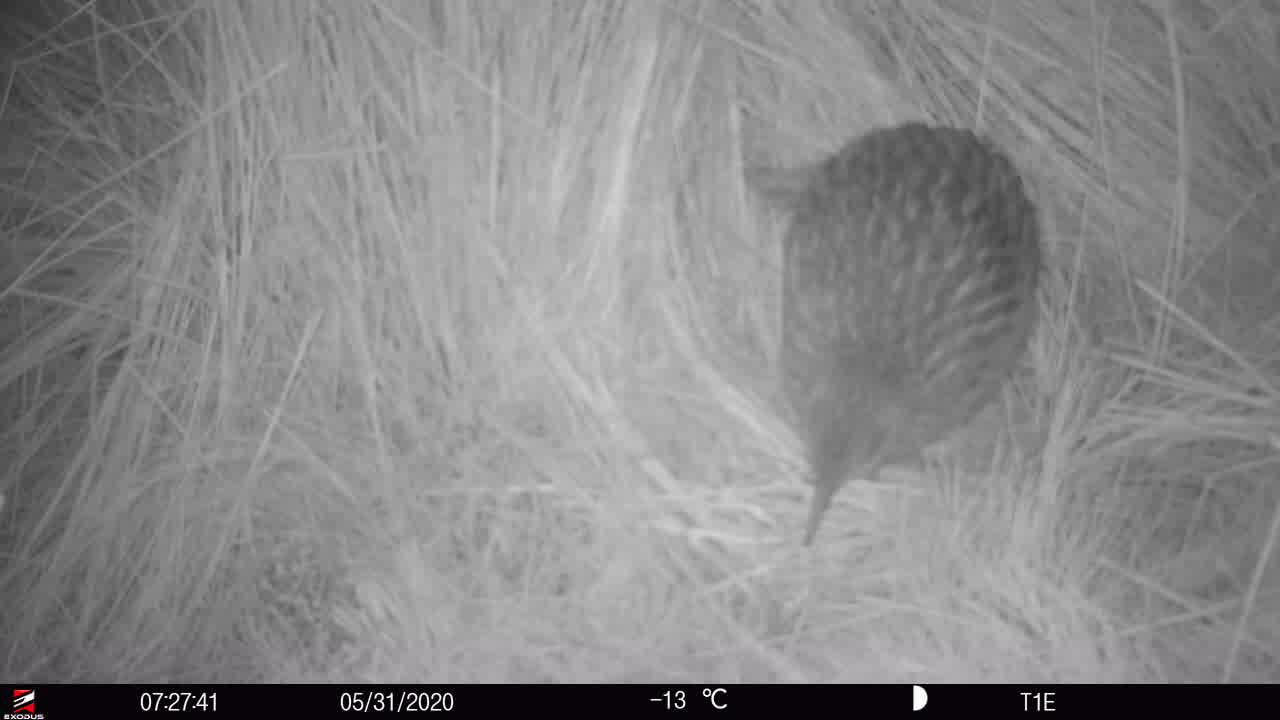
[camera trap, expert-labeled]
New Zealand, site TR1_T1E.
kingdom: Animalia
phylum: Chordata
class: Aves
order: Gruiformes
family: Rallidae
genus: Gallirallus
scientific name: Gallirallus australis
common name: weka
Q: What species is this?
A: Weka (Gallirallus australis).